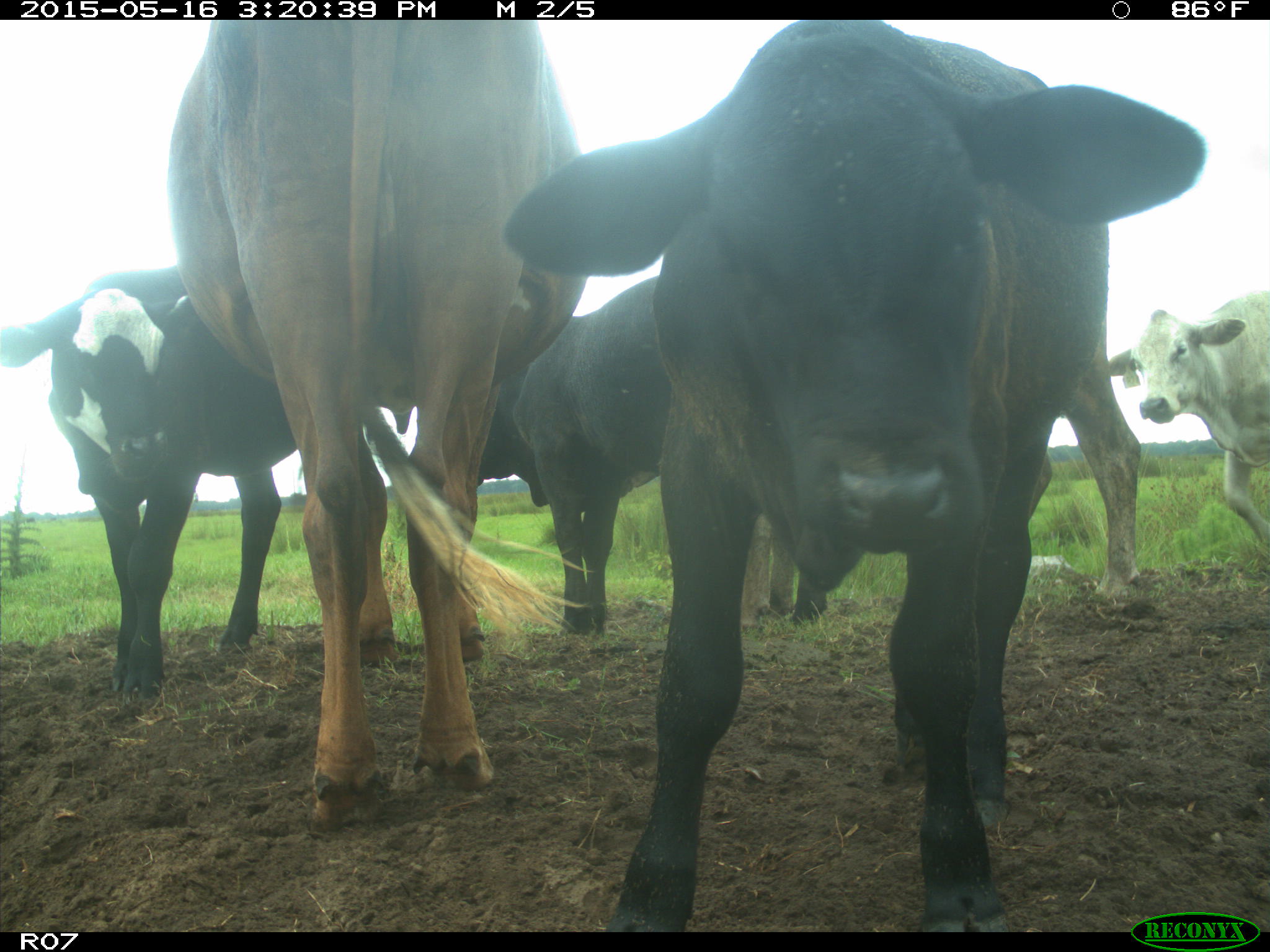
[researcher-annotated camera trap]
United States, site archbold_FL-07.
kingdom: Animalia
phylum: Chordata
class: Mammalia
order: Artiodactyla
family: Bovidae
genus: Bos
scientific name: Bos taurus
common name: domestic cow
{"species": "Bos taurus (domestic cow)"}